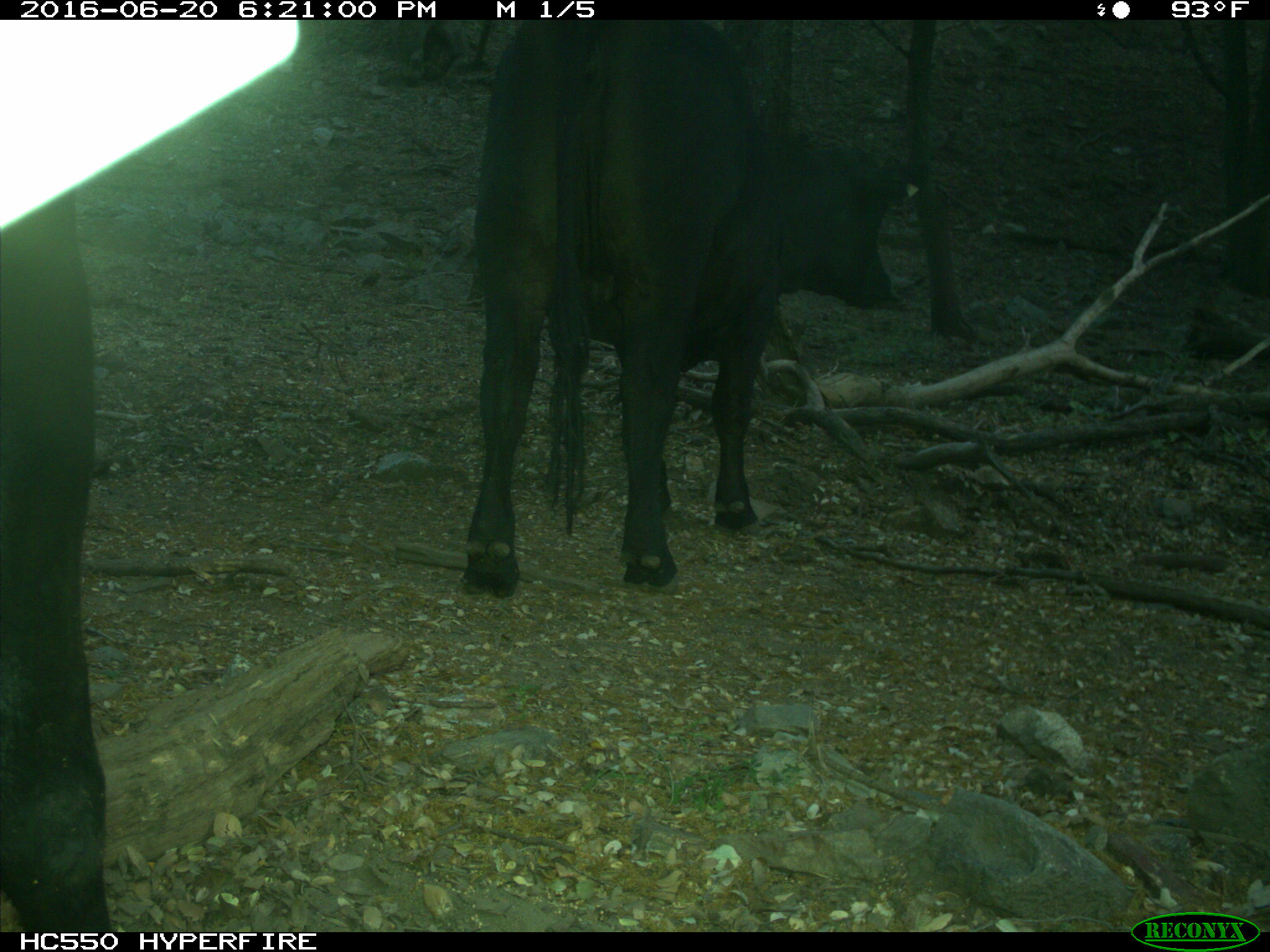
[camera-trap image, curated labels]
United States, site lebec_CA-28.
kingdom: Animalia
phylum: Chordata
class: Mammalia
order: Artiodactyla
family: Bovidae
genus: Bos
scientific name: Bos taurus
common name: domestic cow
Bos taurus (domestic cow).